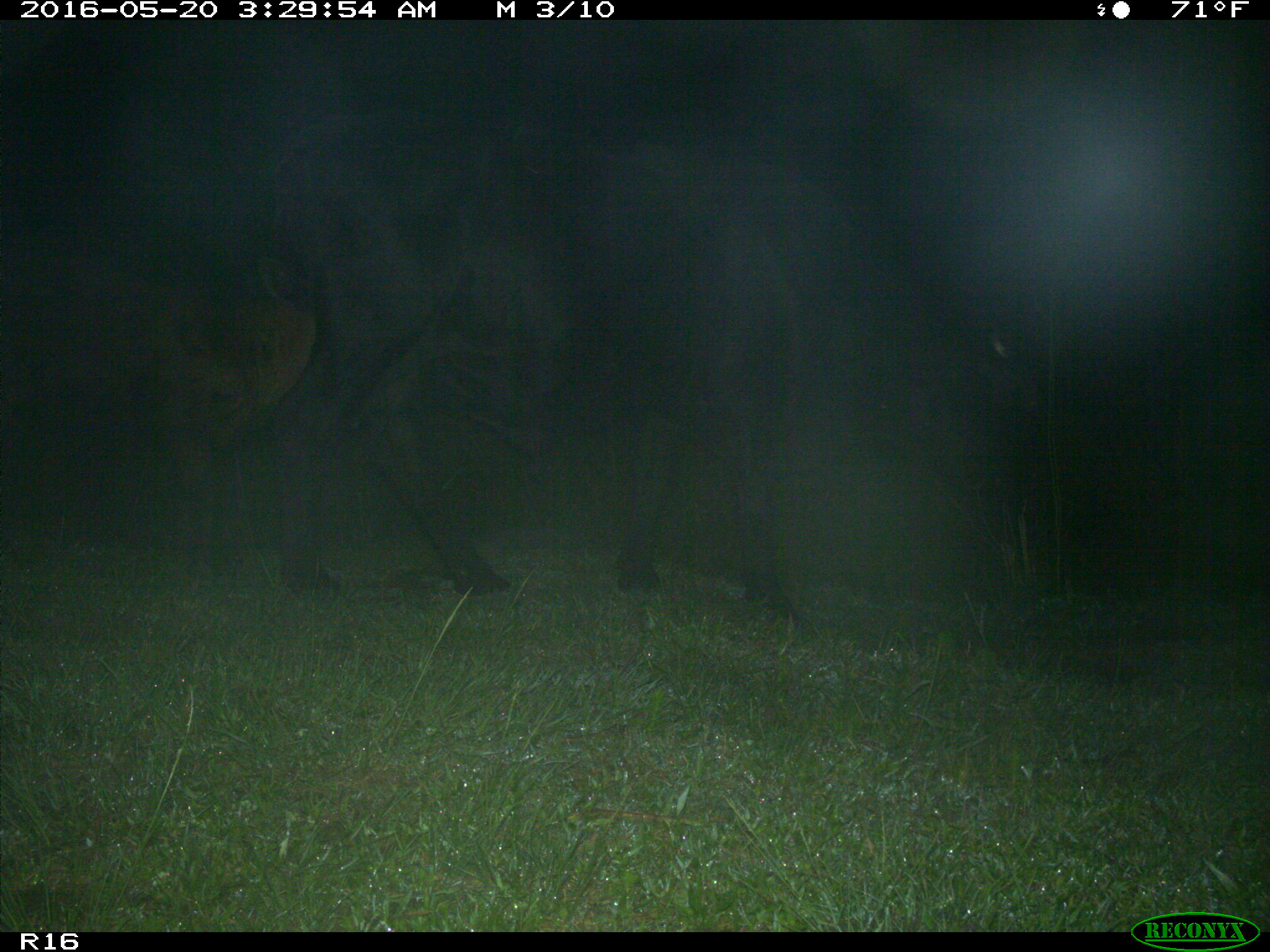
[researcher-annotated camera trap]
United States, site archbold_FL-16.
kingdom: Animalia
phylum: Chordata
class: Mammalia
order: Artiodactyla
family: Bovidae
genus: Bos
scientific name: Bos taurus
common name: domestic cow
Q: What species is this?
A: Bos taurus (domestic cow).